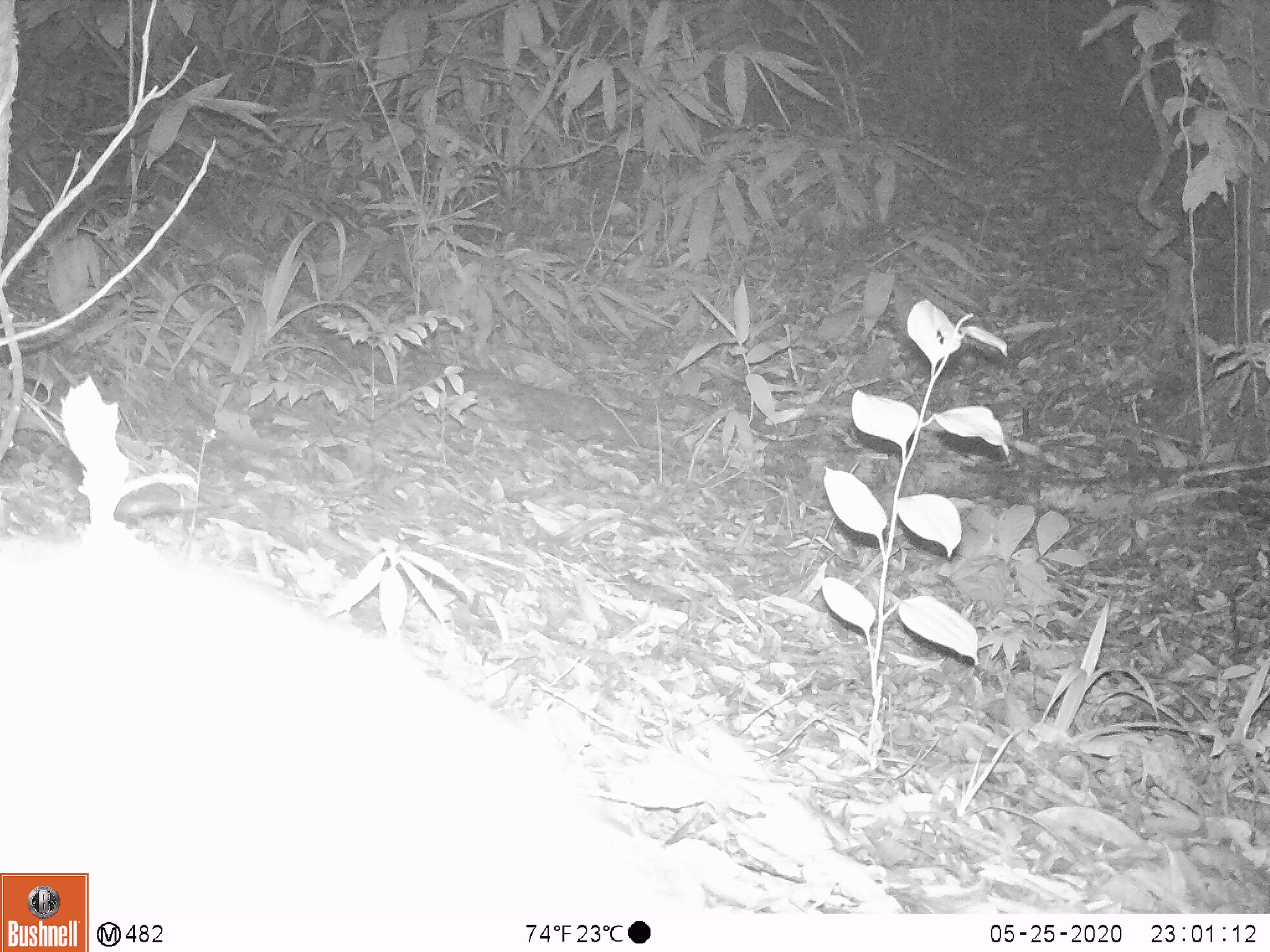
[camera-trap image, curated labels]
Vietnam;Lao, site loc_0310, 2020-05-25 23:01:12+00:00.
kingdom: Animalia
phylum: Chordata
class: Mammalia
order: Lagomorpha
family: Leporidae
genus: Nesolagus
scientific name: Nesolagus timminsi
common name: annamite striped rabbit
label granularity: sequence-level